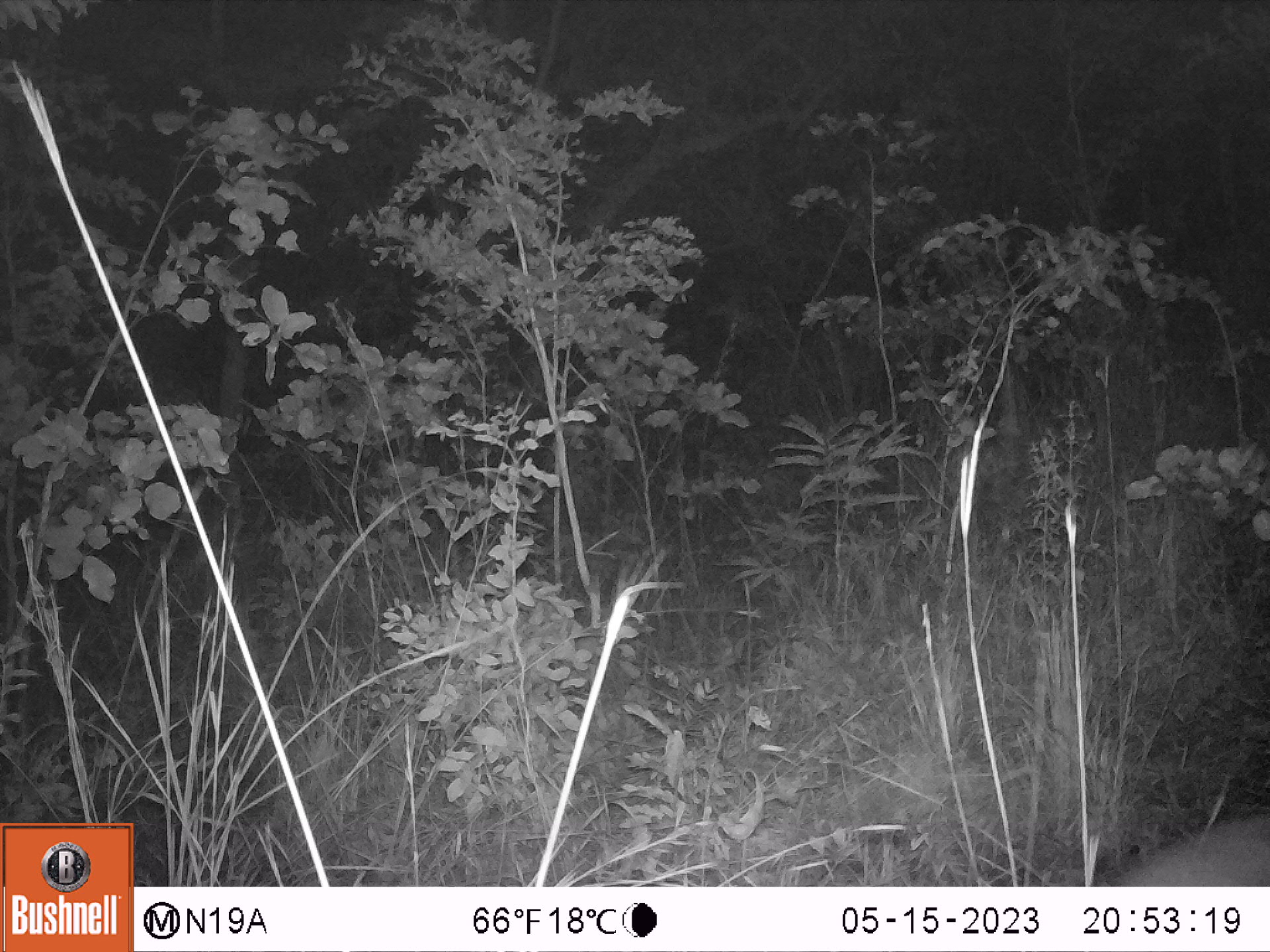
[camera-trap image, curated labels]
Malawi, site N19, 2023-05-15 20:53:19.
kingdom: Animalia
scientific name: Animalia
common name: other animal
Other animal (Animalia), count 1.